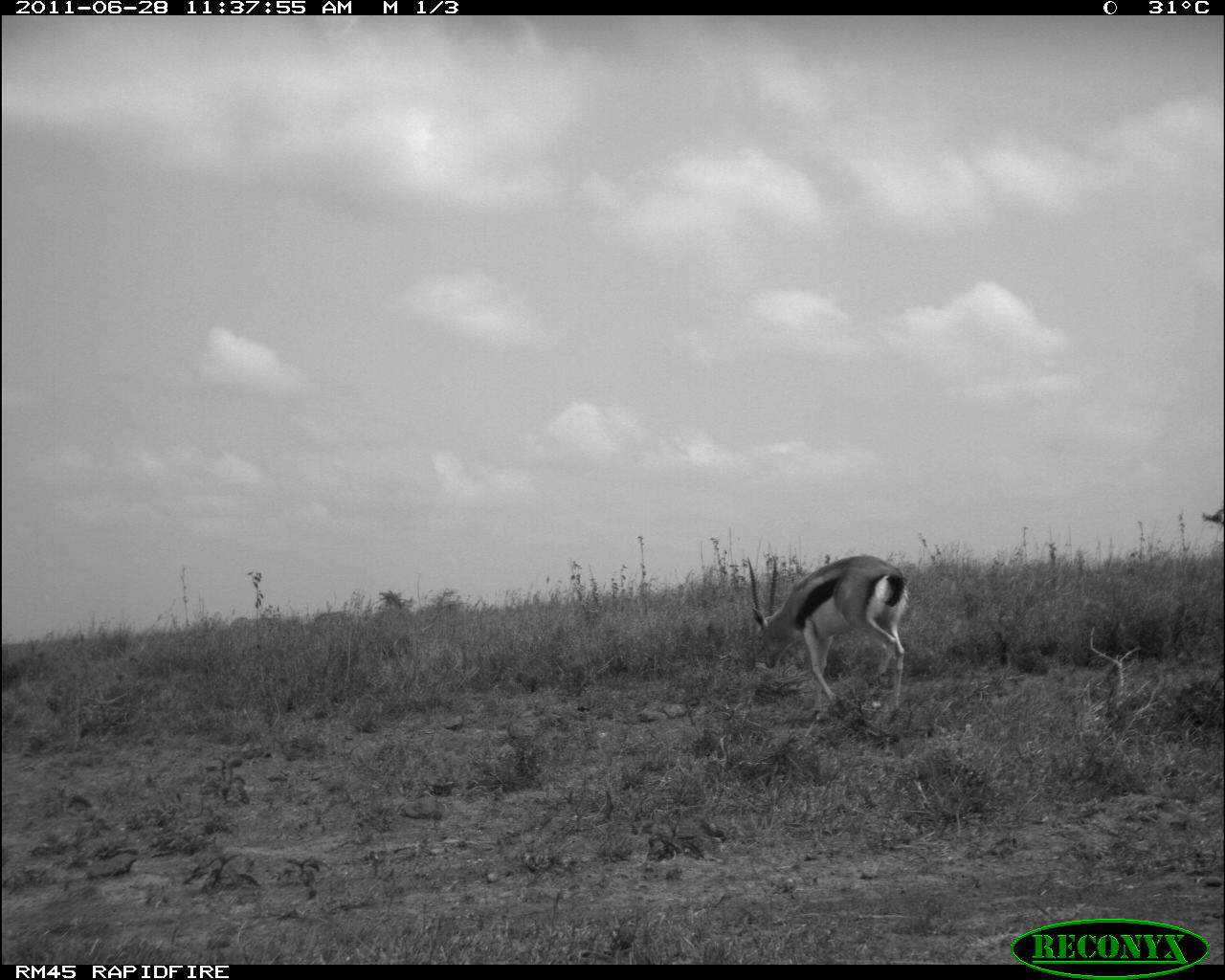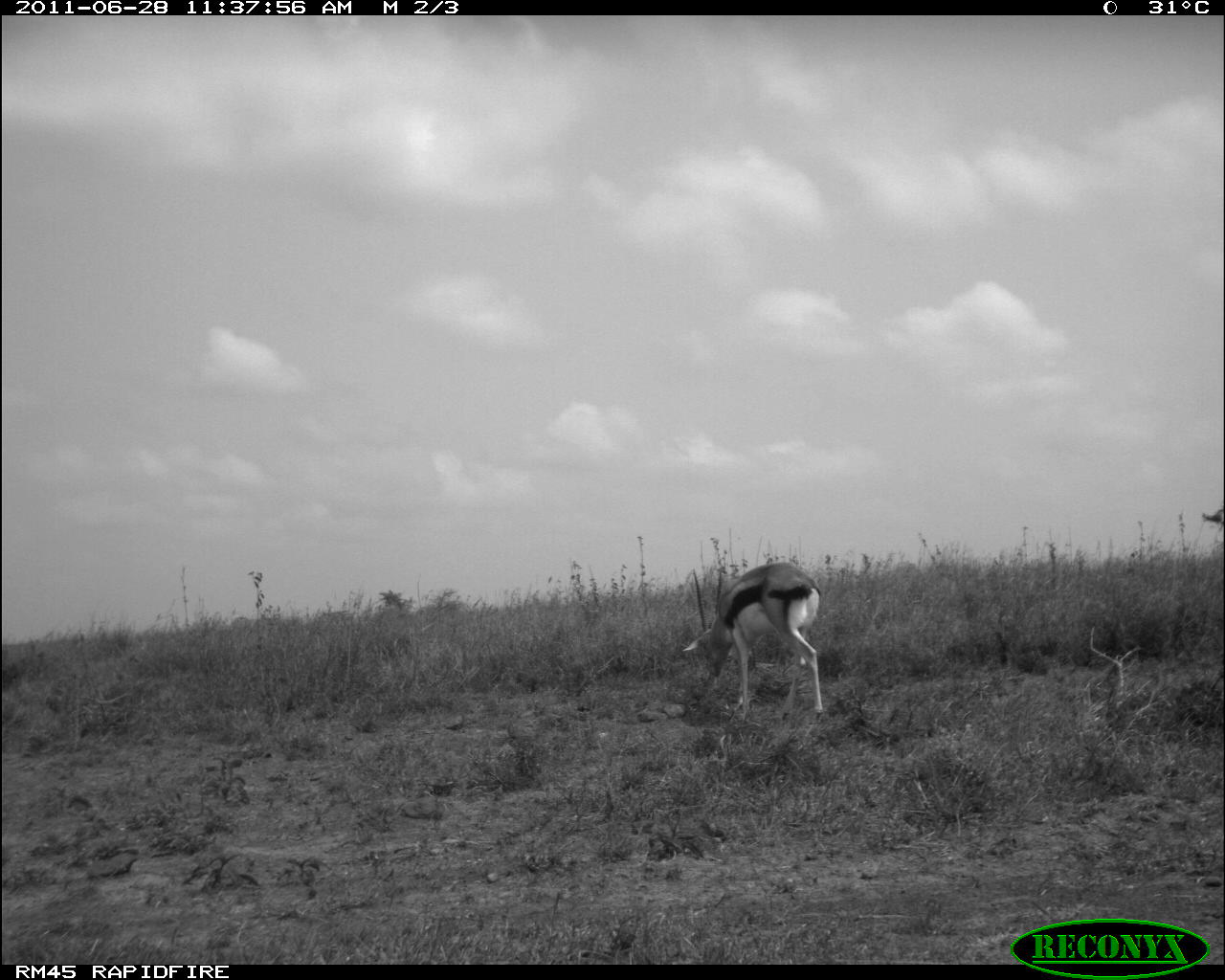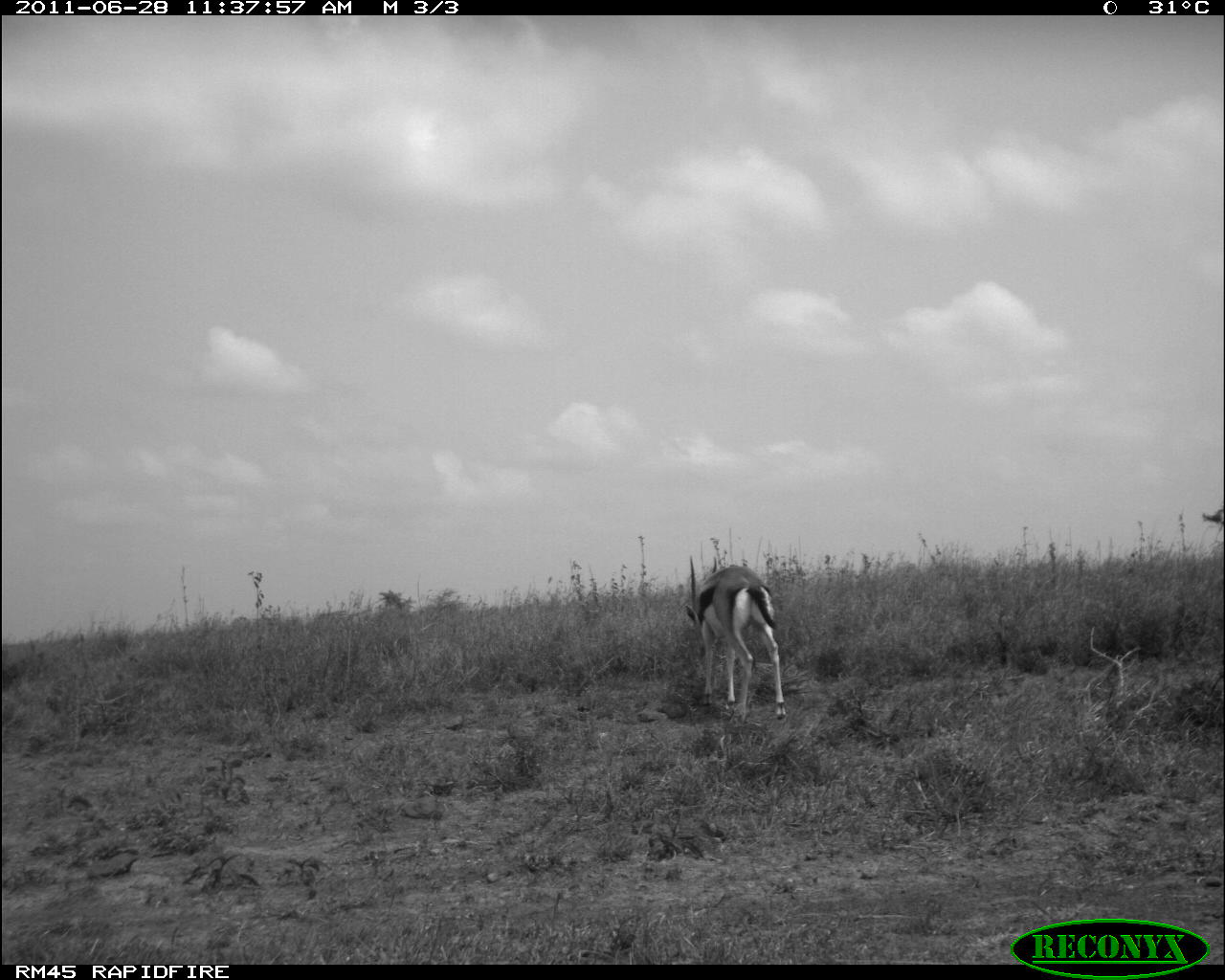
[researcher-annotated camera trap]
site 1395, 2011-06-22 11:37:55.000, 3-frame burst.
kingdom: Animalia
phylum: Chordata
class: Mammalia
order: Artiodactyla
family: Bovidae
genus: Eudorcas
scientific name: Eudorcas thomsonii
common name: thomson's gazelle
Eudorcas thomsonii (thomson's gazelle), count 1.